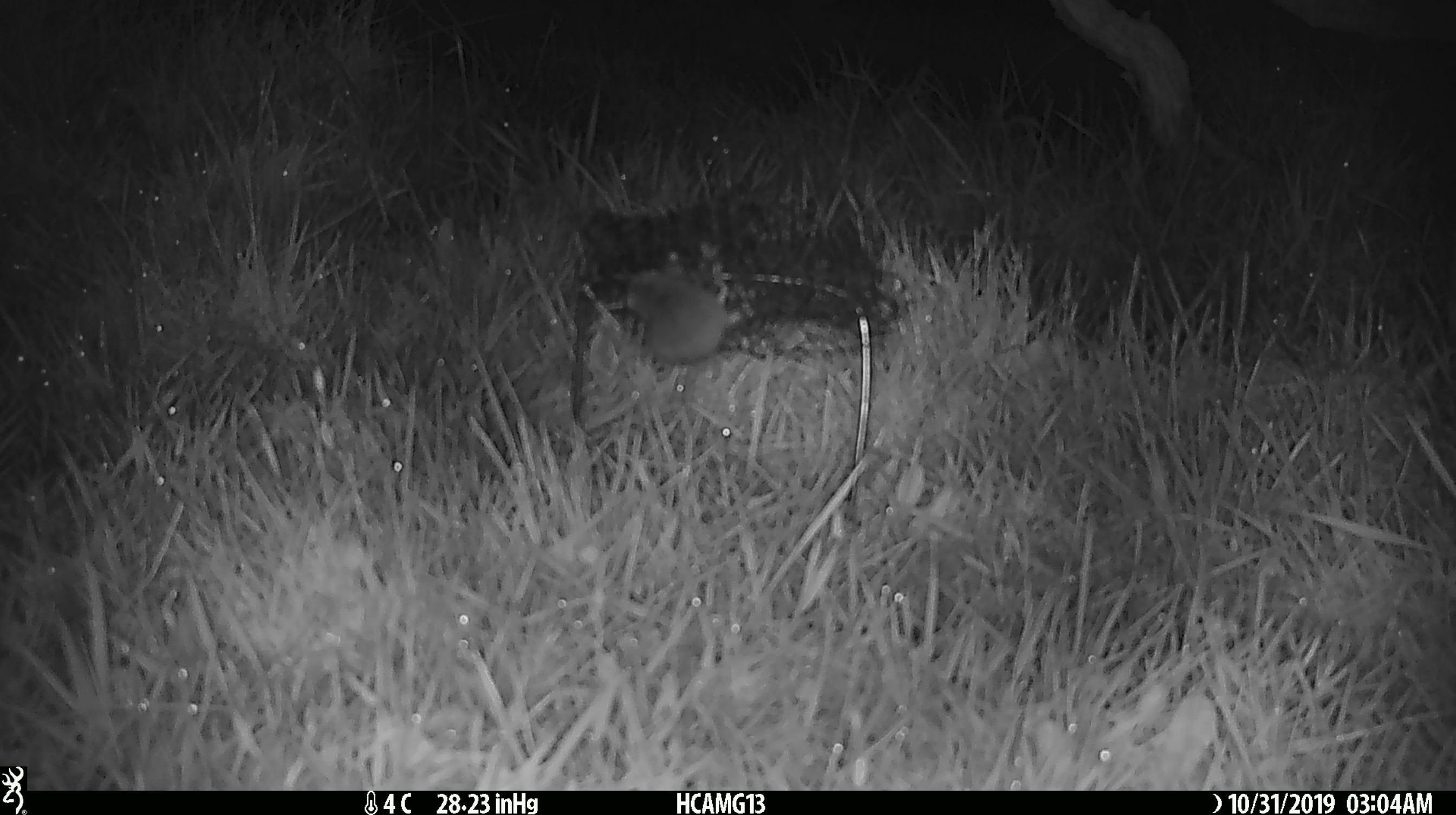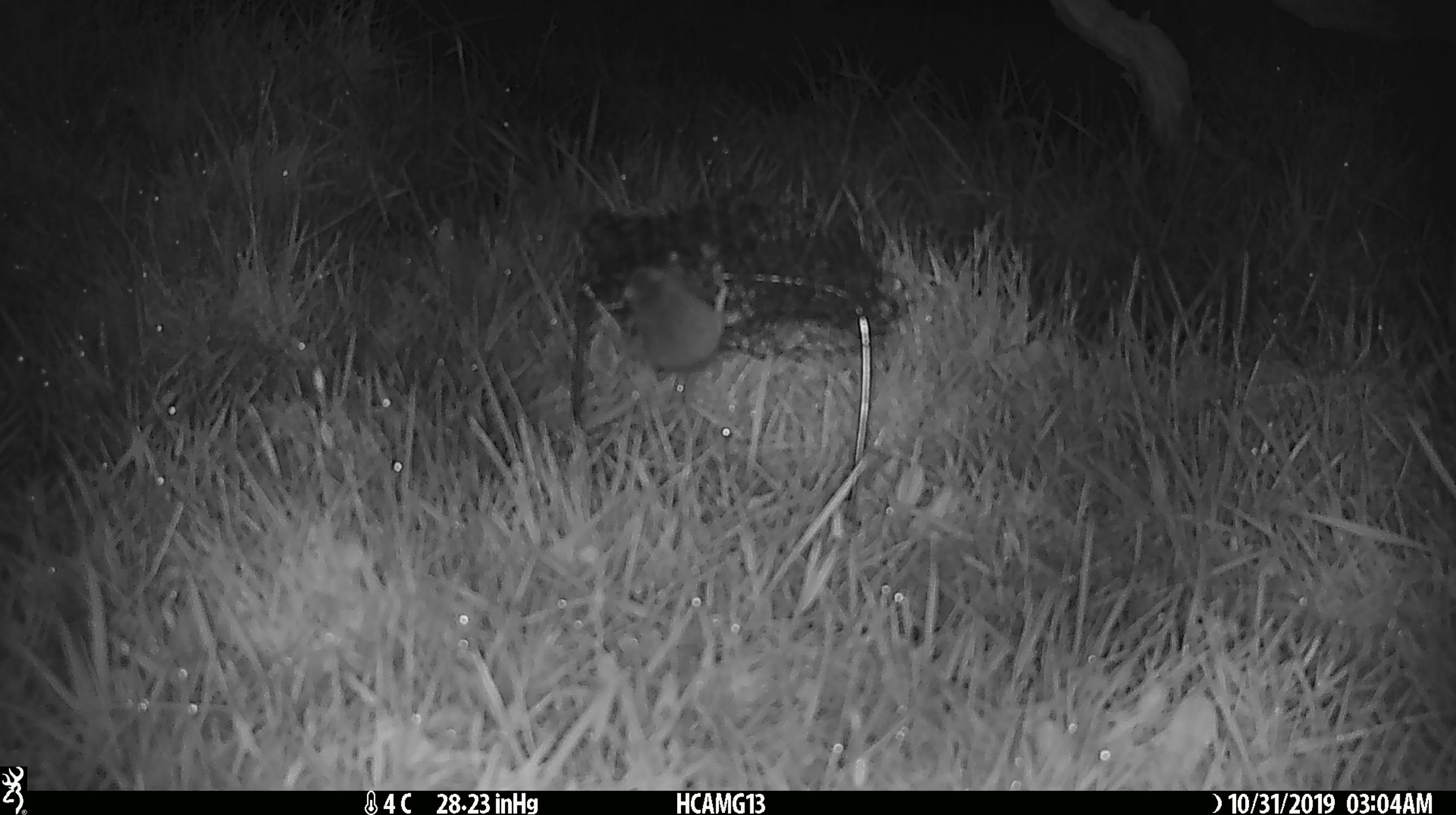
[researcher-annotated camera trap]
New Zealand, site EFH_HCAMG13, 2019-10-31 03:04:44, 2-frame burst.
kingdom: Animalia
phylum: Chordata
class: Mammalia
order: Rodentia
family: Muridae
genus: Mus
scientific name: Mus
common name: mouse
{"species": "mouse (Mus)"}